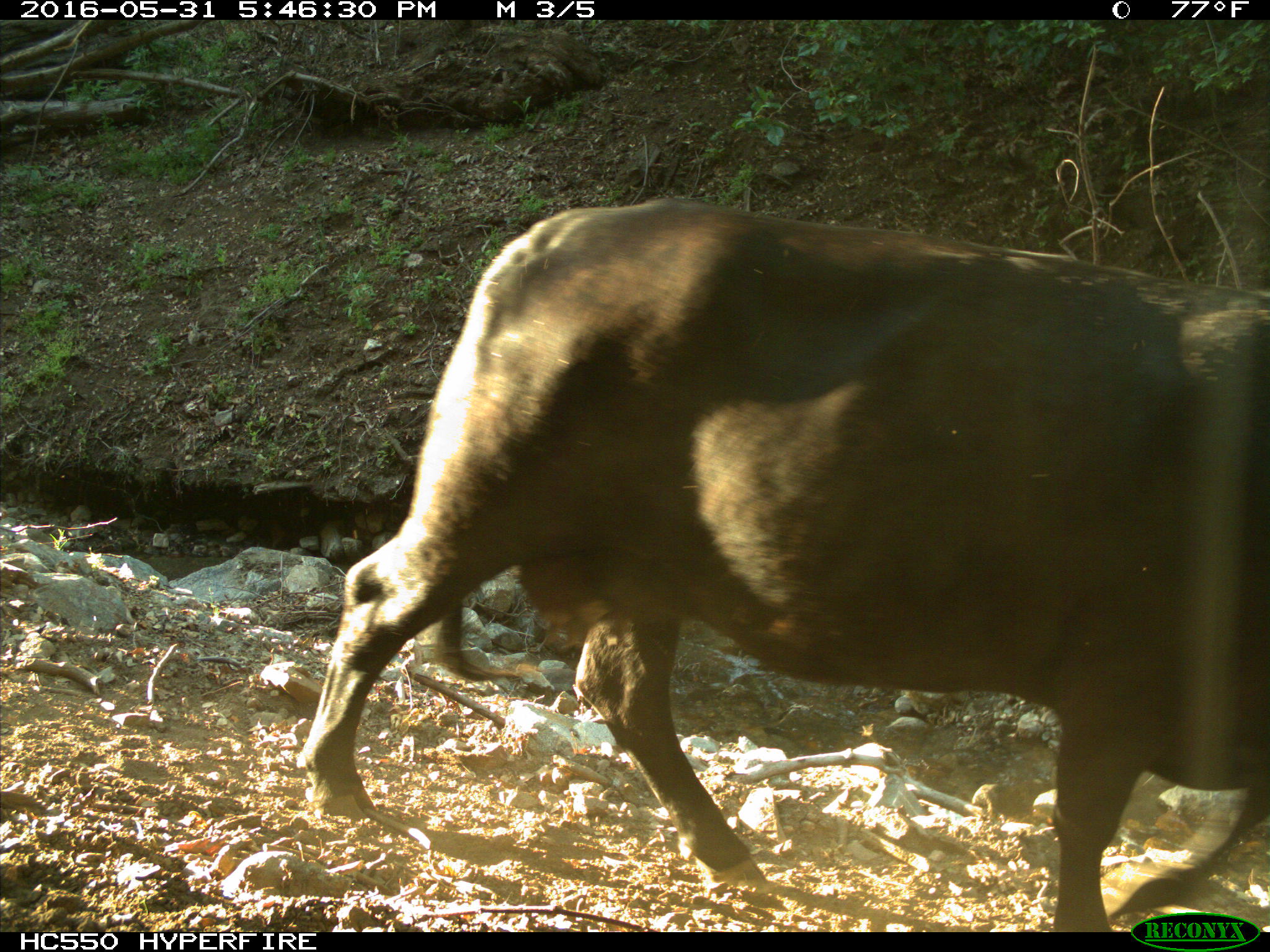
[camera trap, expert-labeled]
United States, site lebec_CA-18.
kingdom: Animalia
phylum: Chordata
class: Mammalia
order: Artiodactyla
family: Bovidae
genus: Bos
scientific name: Bos taurus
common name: domestic cow